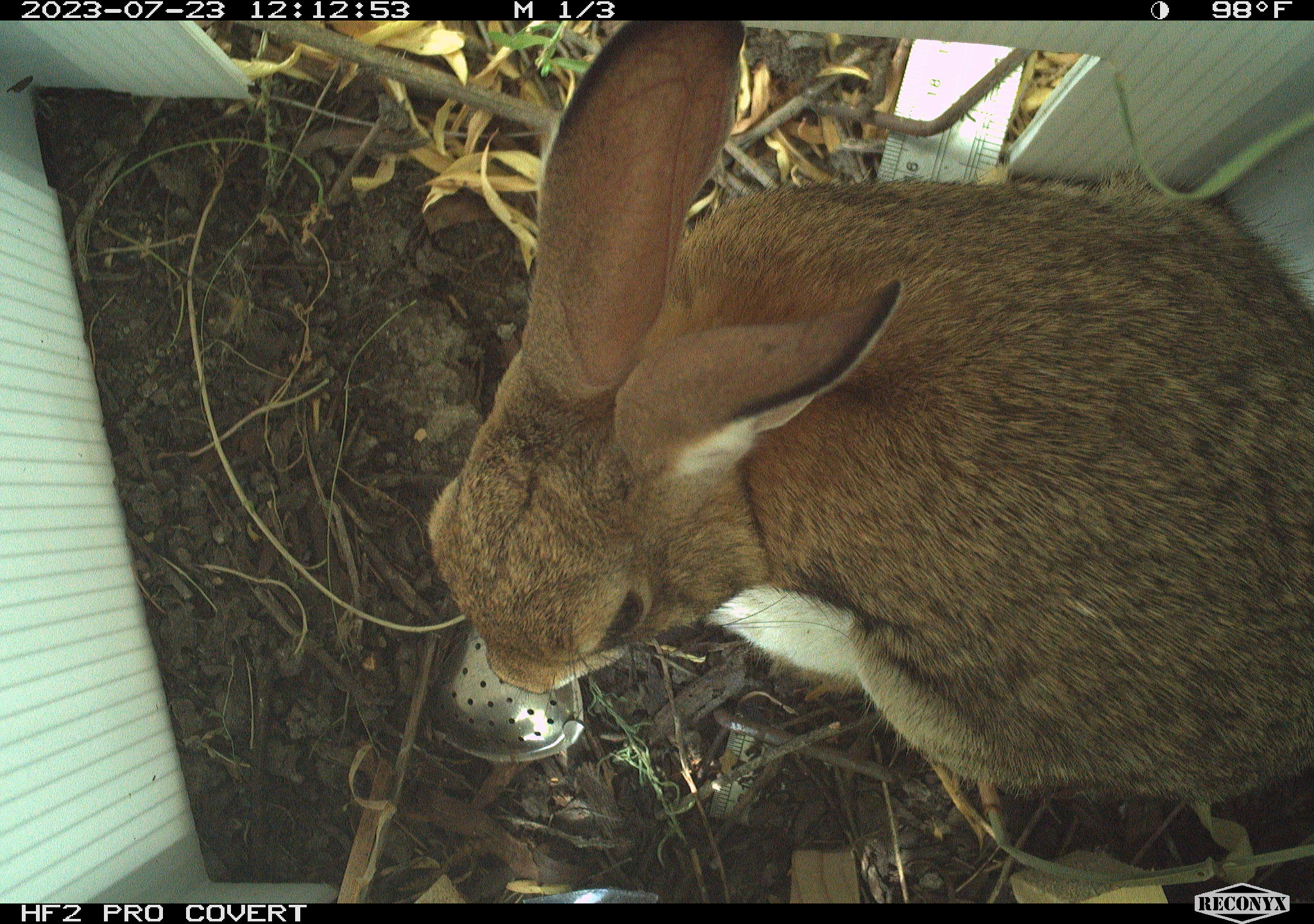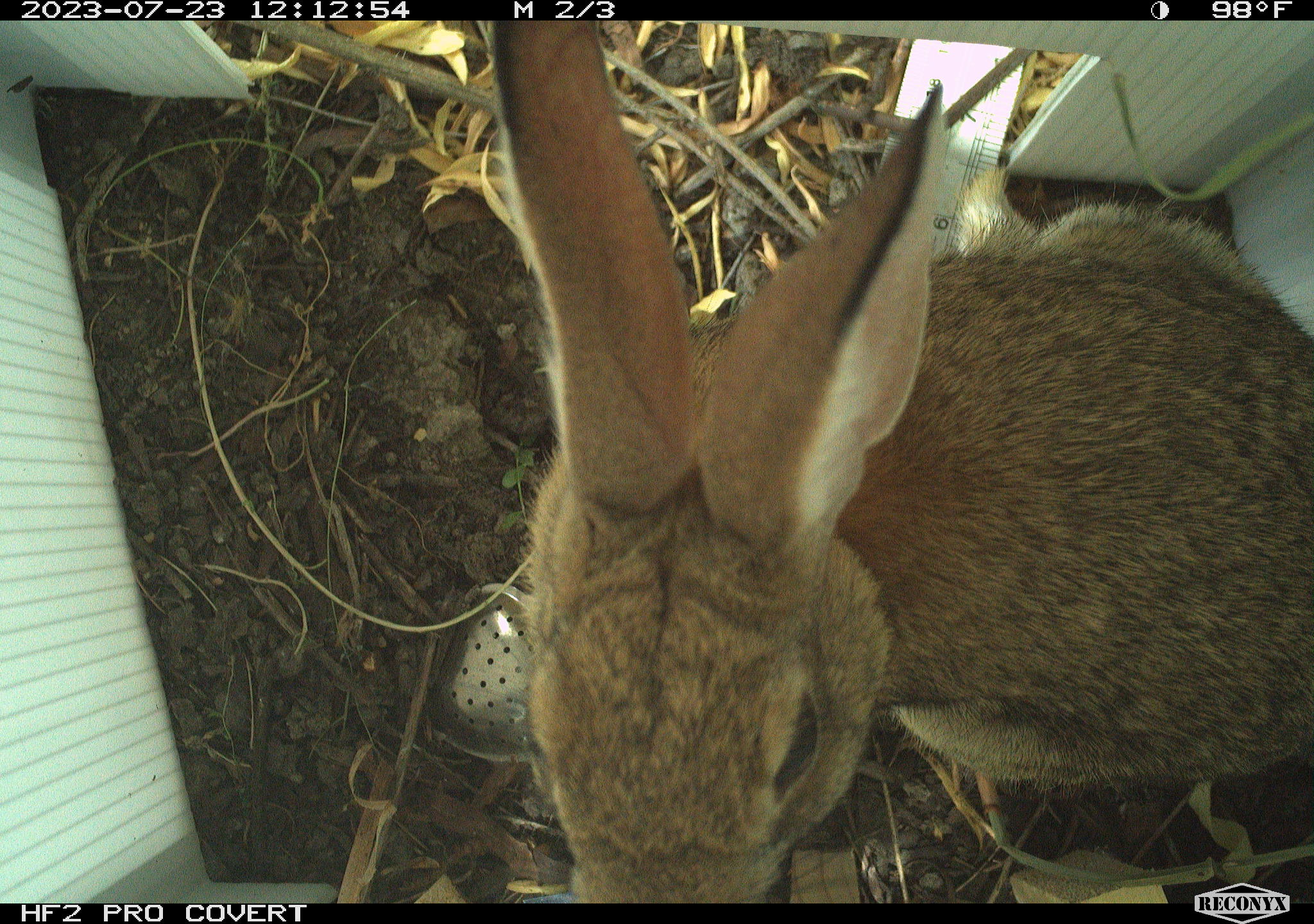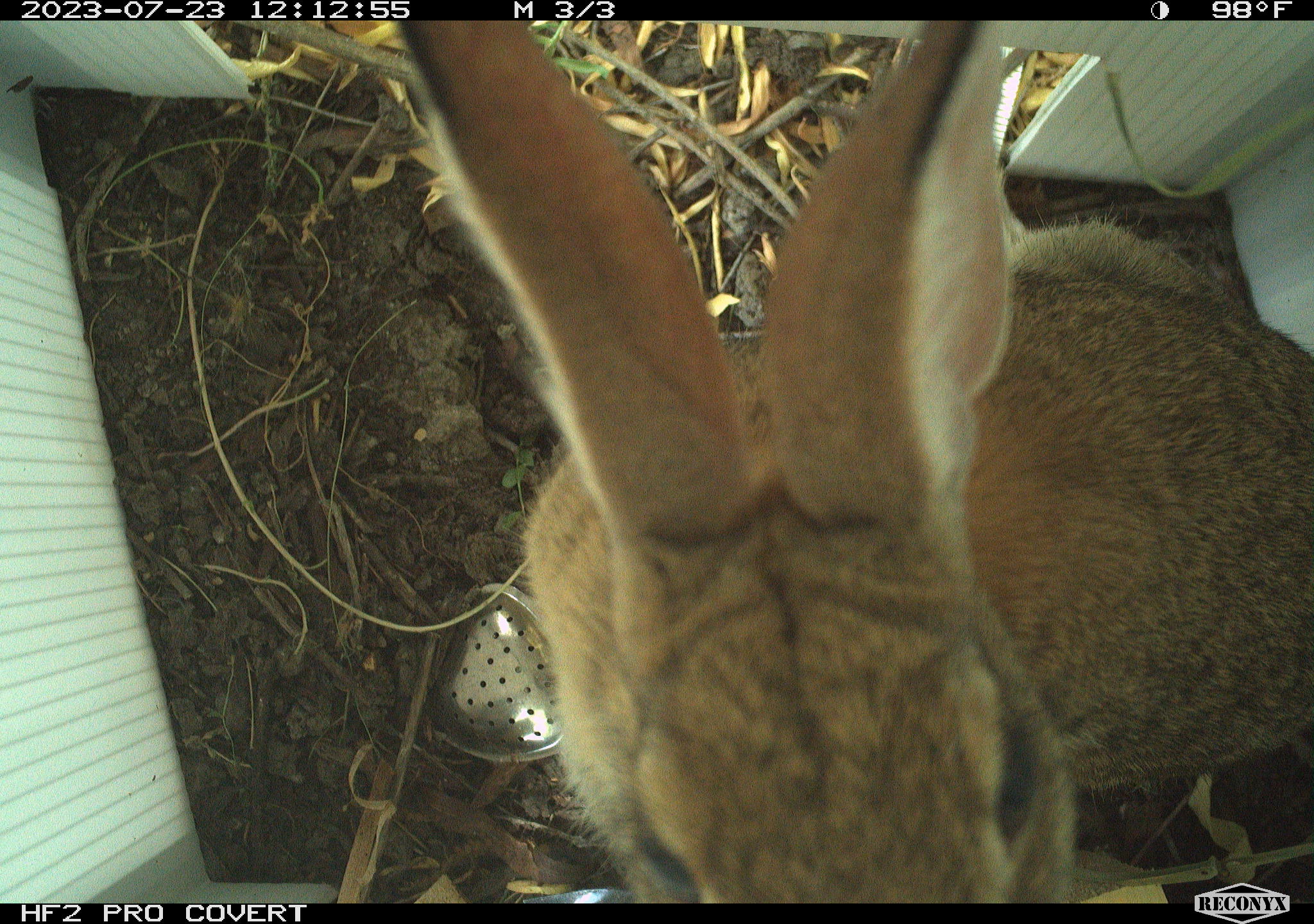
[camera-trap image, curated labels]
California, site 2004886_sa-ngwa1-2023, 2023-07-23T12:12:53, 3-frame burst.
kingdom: Animalia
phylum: Chordata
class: Mammalia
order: Lagomorpha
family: Leporidae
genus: Sylvilagus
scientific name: Sylvilagus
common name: cottontail rabbits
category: sylvilagus species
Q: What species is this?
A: Sylvilagus species (cottontail rabbits) (Sylvilagus).